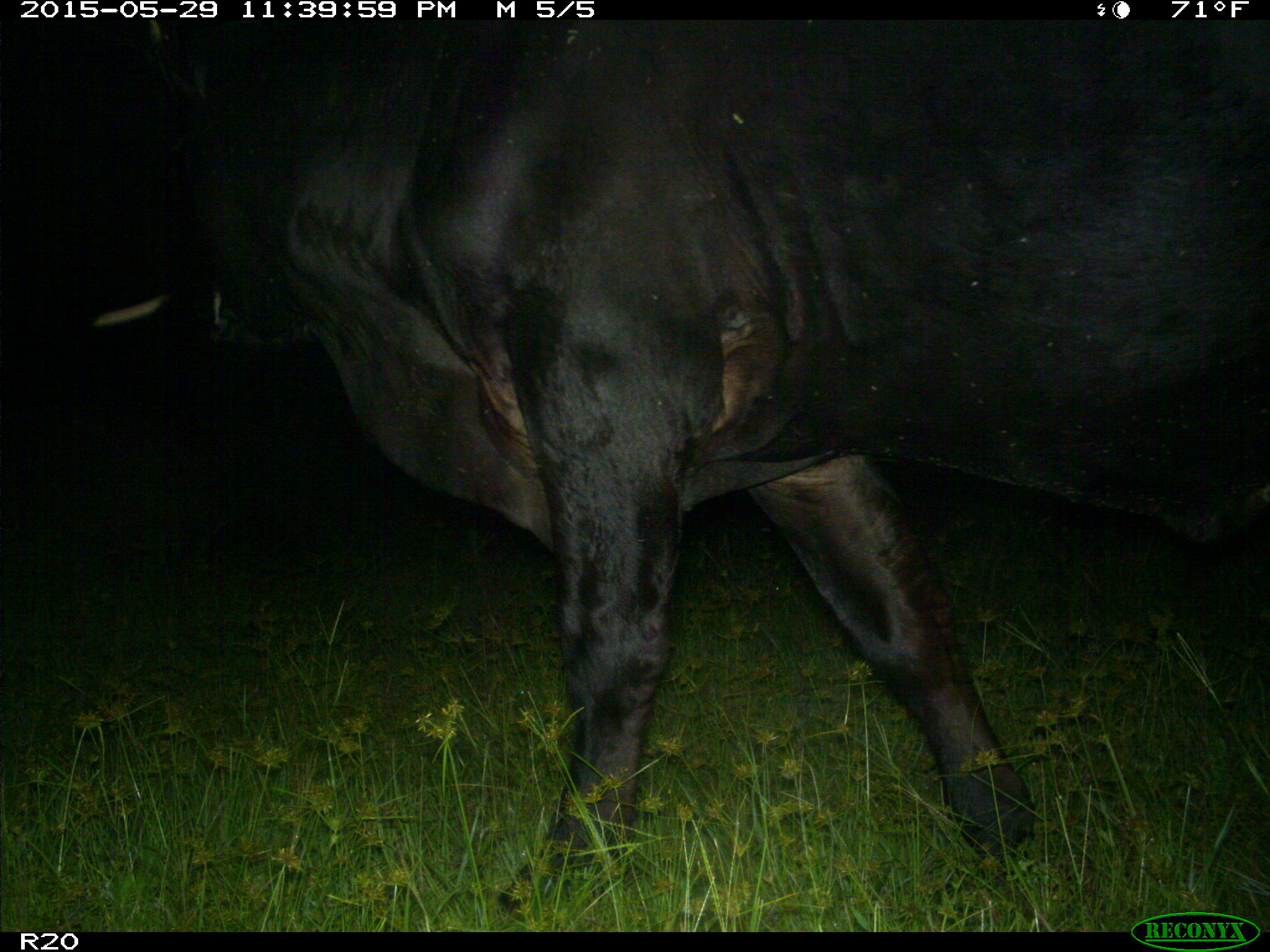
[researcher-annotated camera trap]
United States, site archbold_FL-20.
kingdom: Animalia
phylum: Chordata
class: Mammalia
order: Artiodactyla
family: Bovidae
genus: Bos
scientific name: Bos taurus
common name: domestic cow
Bos taurus (domestic cow).